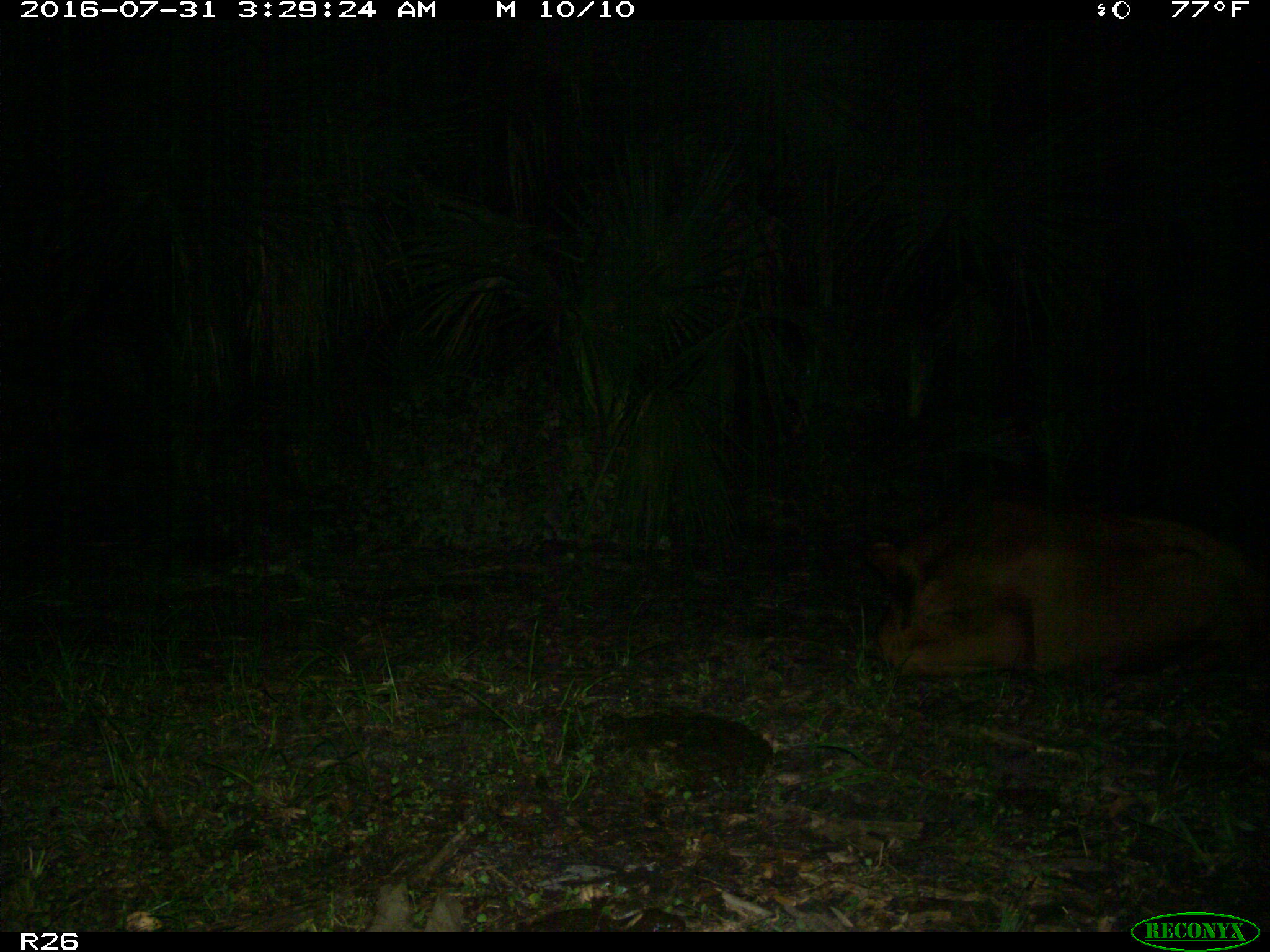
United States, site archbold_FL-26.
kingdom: Animalia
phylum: Chordata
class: Mammalia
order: Artiodactyla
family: Bovidae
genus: Bos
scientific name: Bos taurus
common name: domestic cow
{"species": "Bos taurus (domestic cow)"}